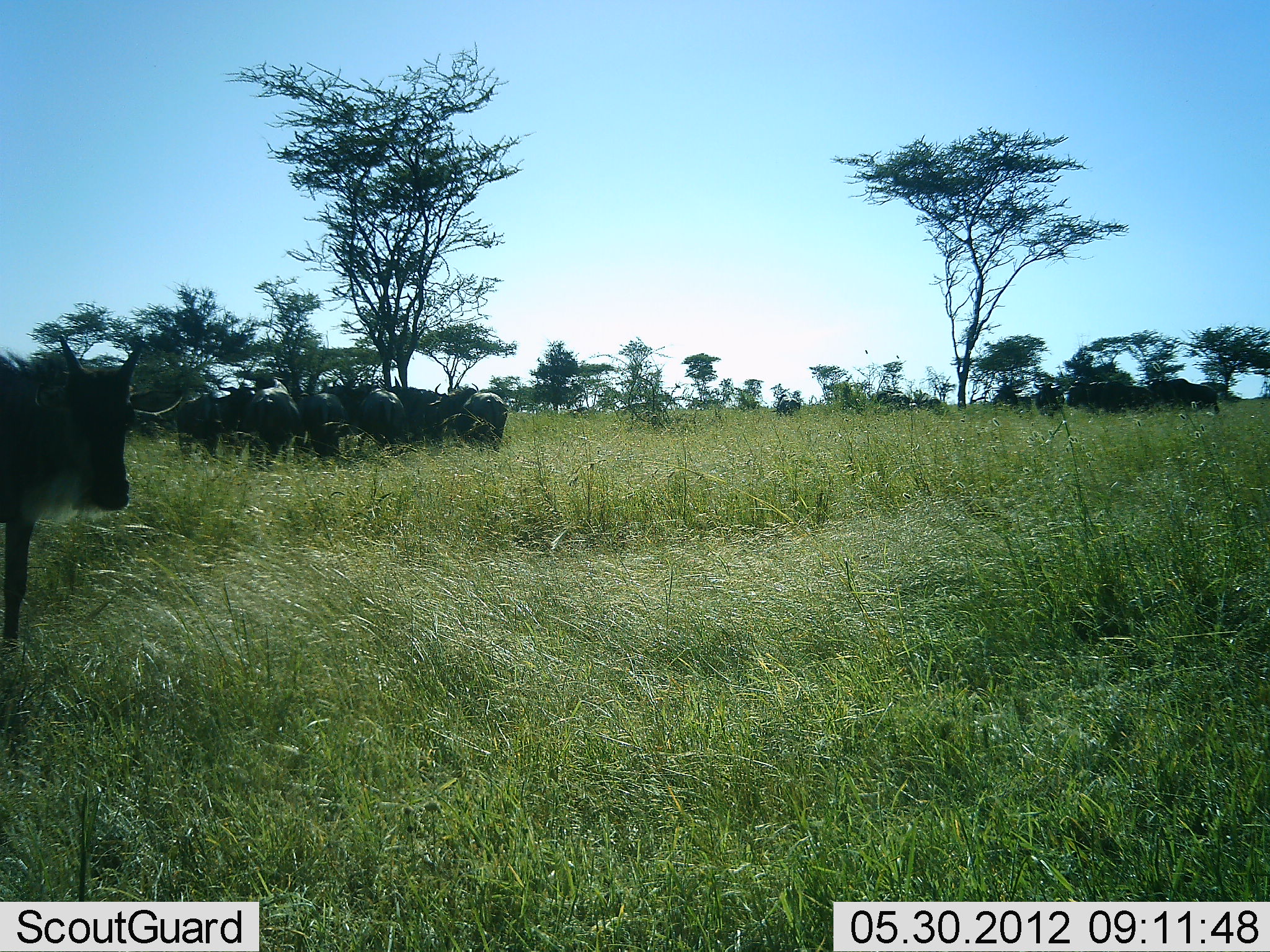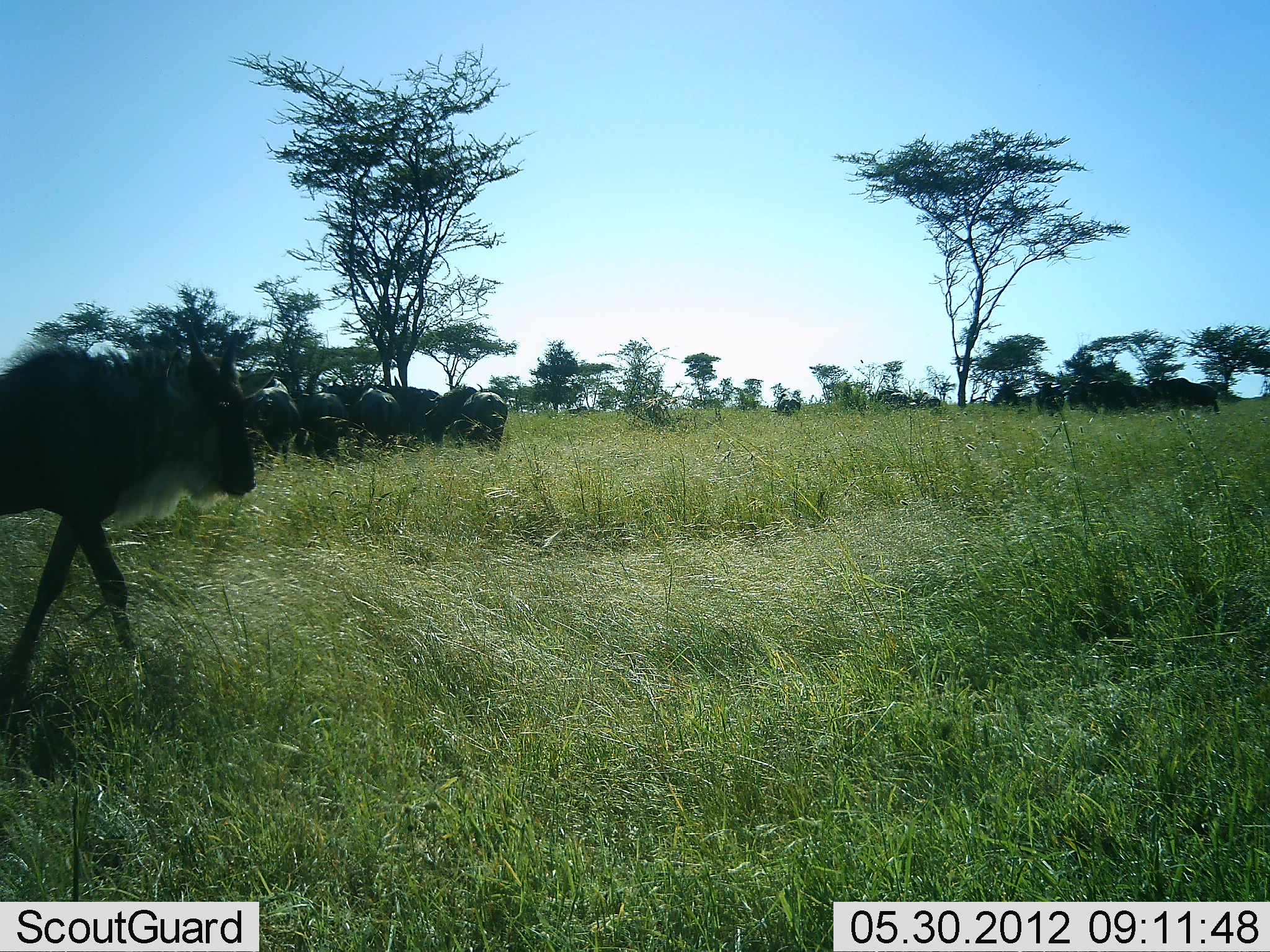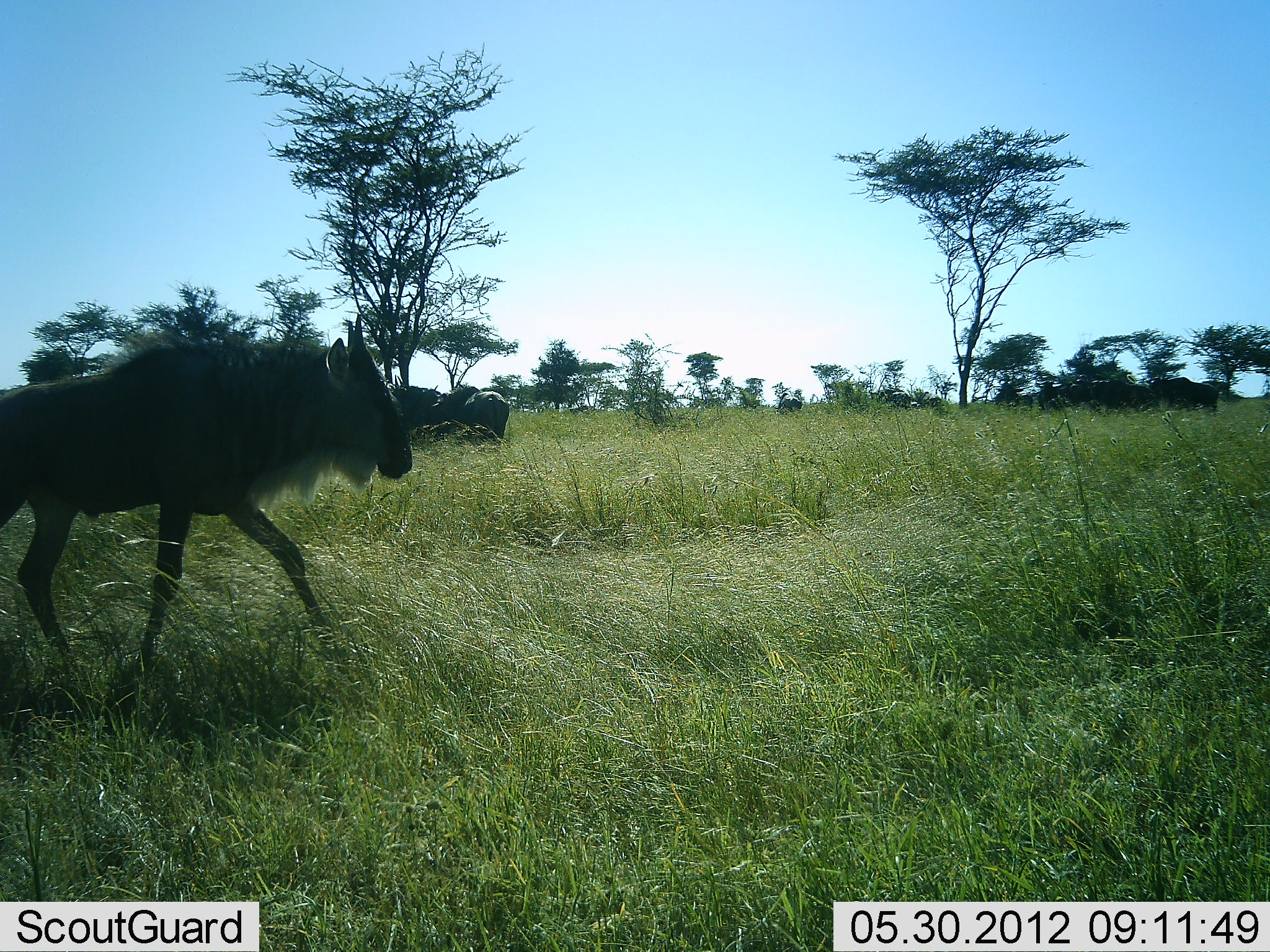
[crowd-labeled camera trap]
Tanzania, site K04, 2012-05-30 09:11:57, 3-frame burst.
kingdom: Animalia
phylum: Chordata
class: Mammalia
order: Artiodactyla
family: Bovidae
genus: Connochaetes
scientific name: Connochaetes taurinus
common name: blue wildebeest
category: wildebeest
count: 11-50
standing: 90%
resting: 0%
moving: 0%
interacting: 0%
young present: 0%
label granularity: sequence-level